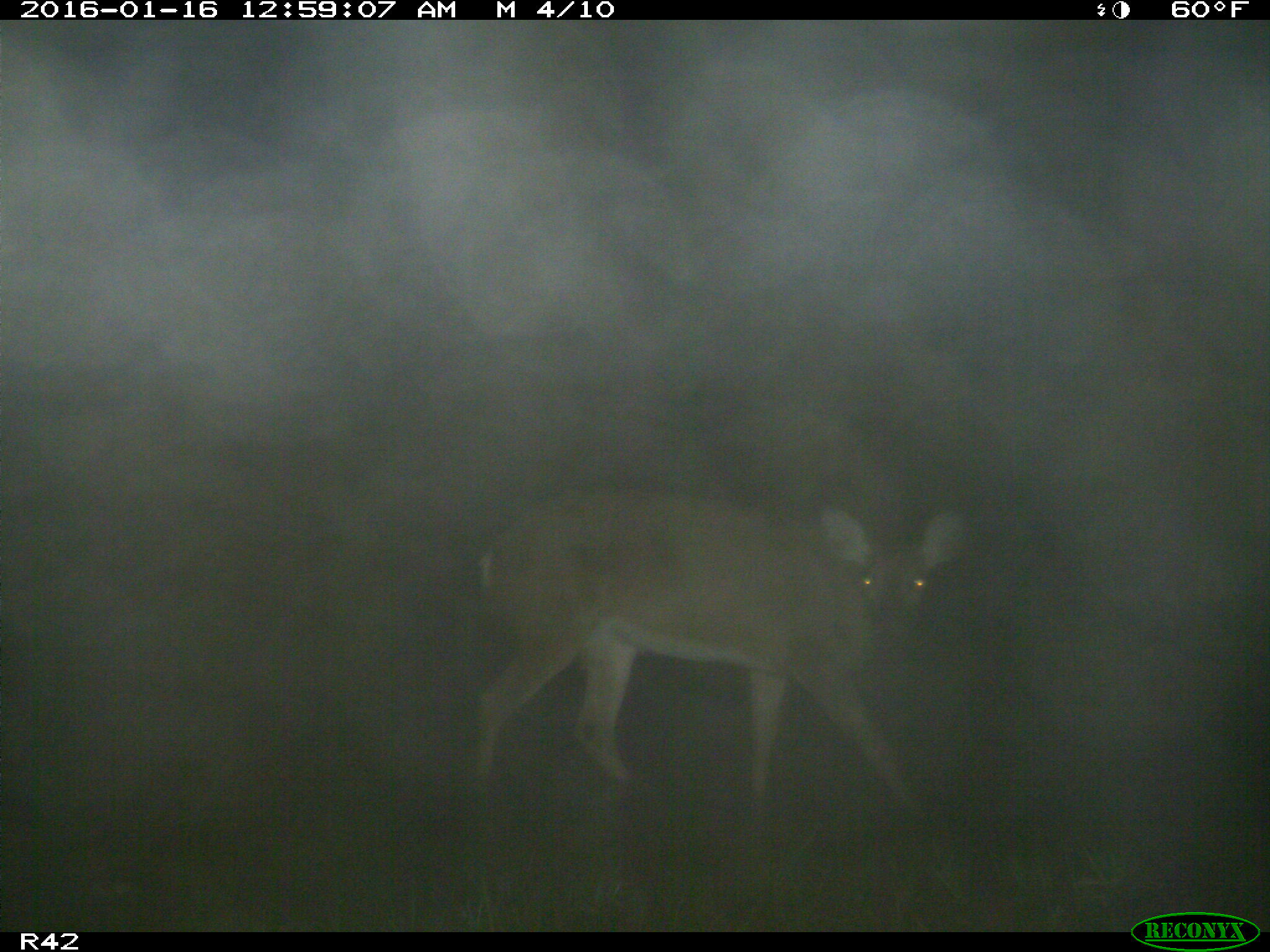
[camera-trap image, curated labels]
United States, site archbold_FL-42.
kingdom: Animalia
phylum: Chordata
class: Mammalia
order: Artiodactyla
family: Cervidae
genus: Odocoileus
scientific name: Odocoileus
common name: deer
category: unidentified deer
Unidentified deer (deer) (Odocoileus).